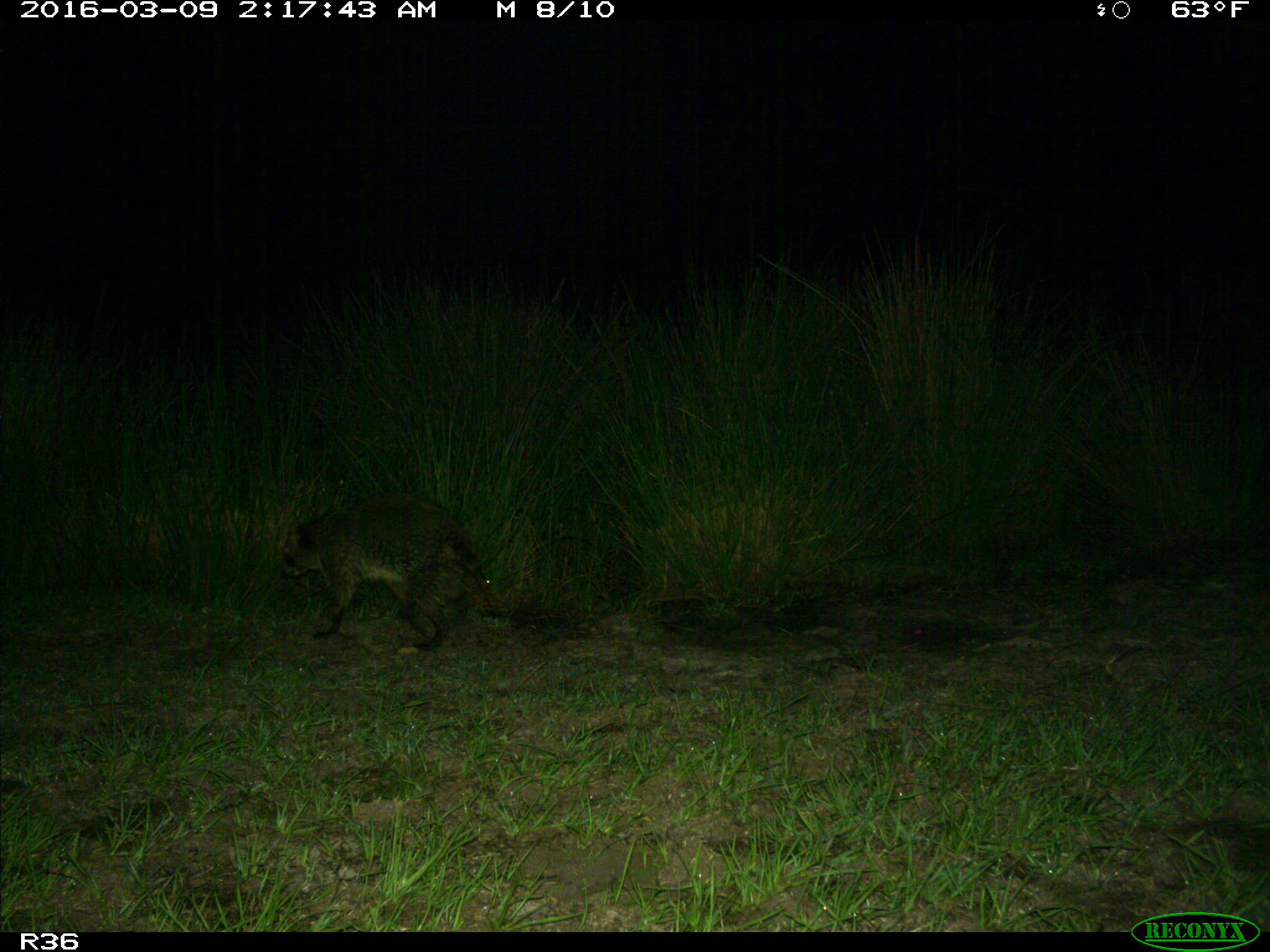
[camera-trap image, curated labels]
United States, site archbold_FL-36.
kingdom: Animalia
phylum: Chordata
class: Mammalia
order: Carnivora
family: Procyonidae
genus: Procyon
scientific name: Procyon lotor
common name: common raccoon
Procyon lotor (common raccoon).